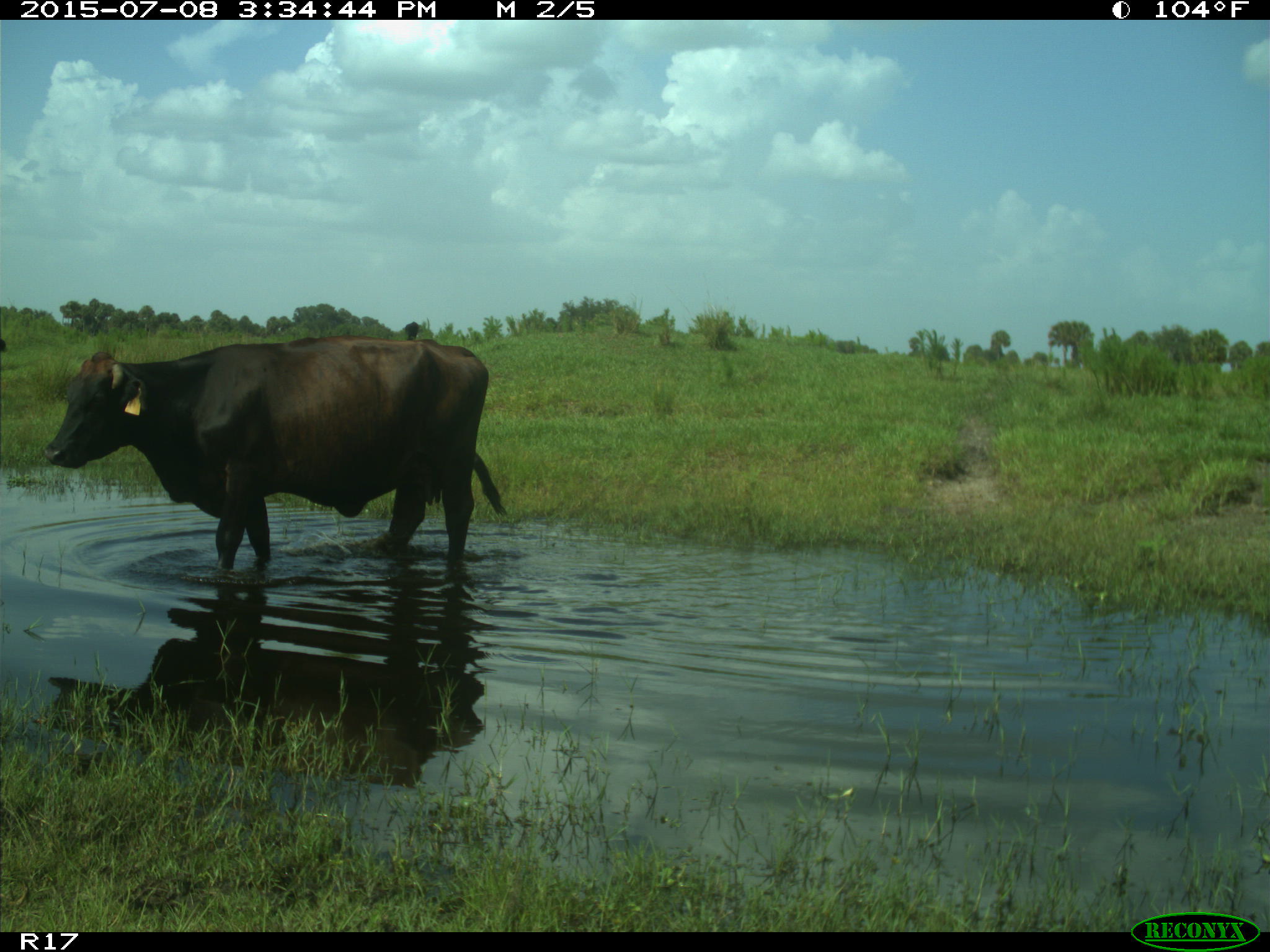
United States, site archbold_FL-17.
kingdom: Animalia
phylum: Chordata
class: Mammalia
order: Artiodactyla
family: Bovidae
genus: Bos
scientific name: Bos taurus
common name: domestic cow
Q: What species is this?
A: Bos taurus (domestic cow).